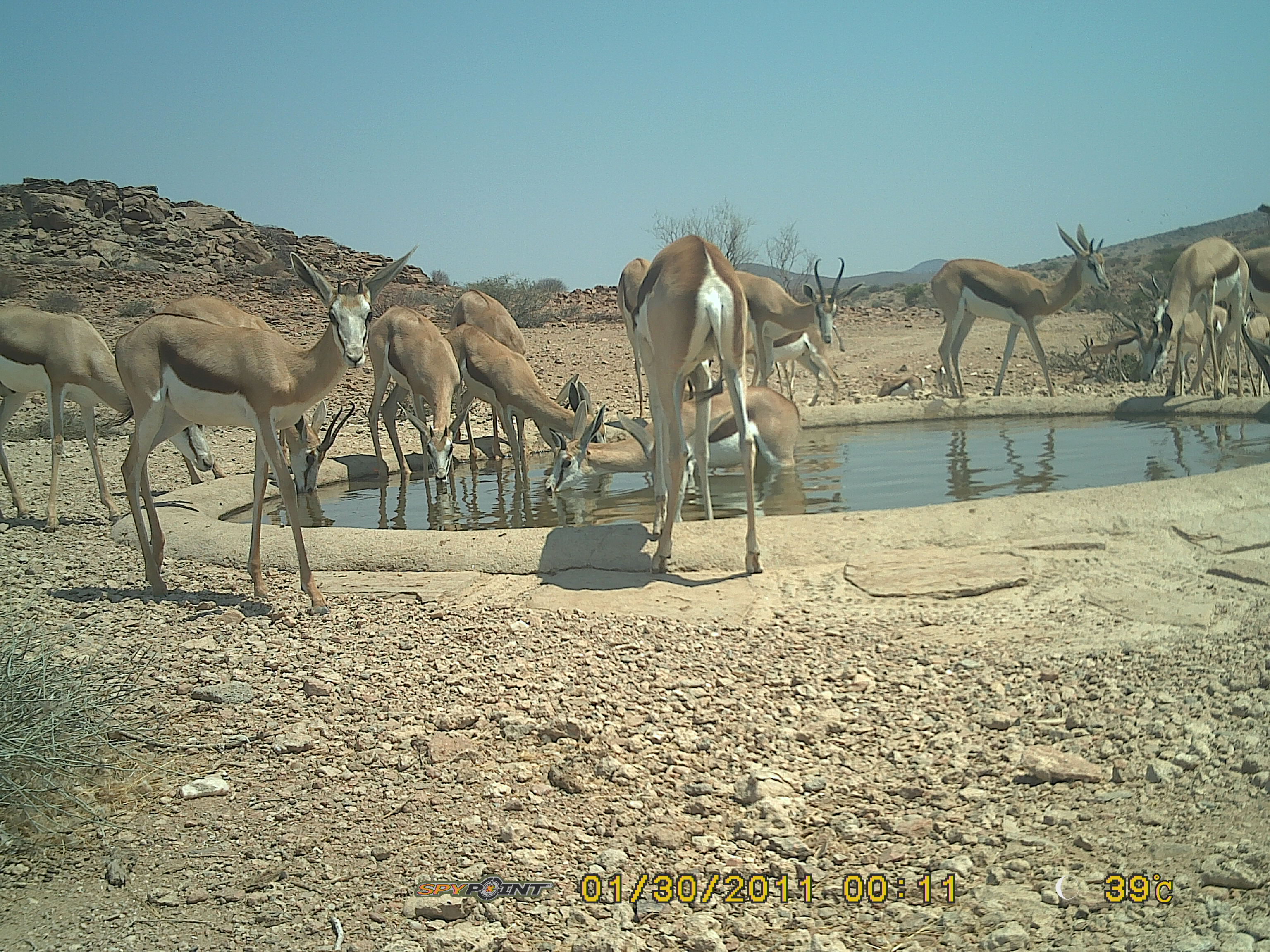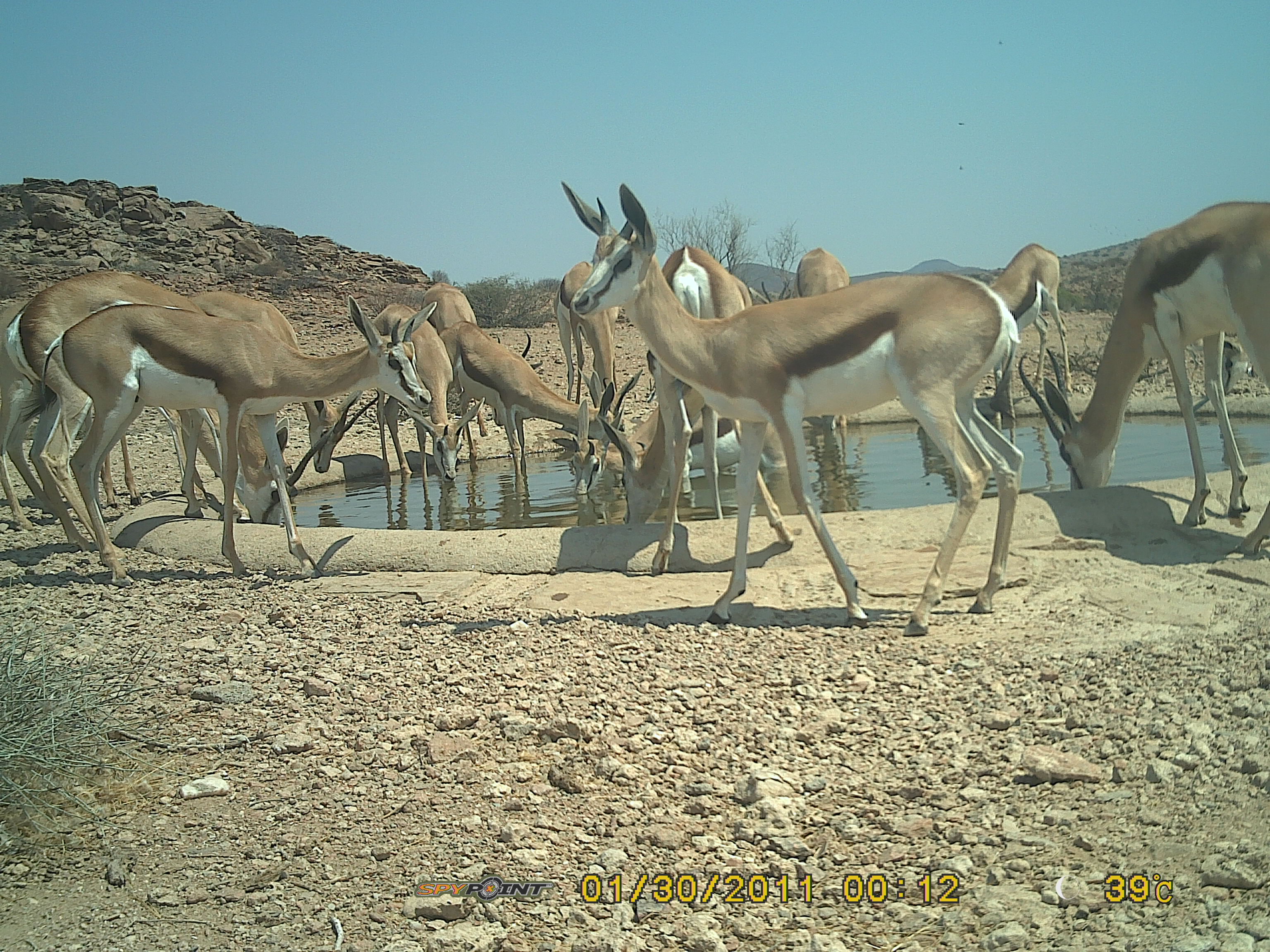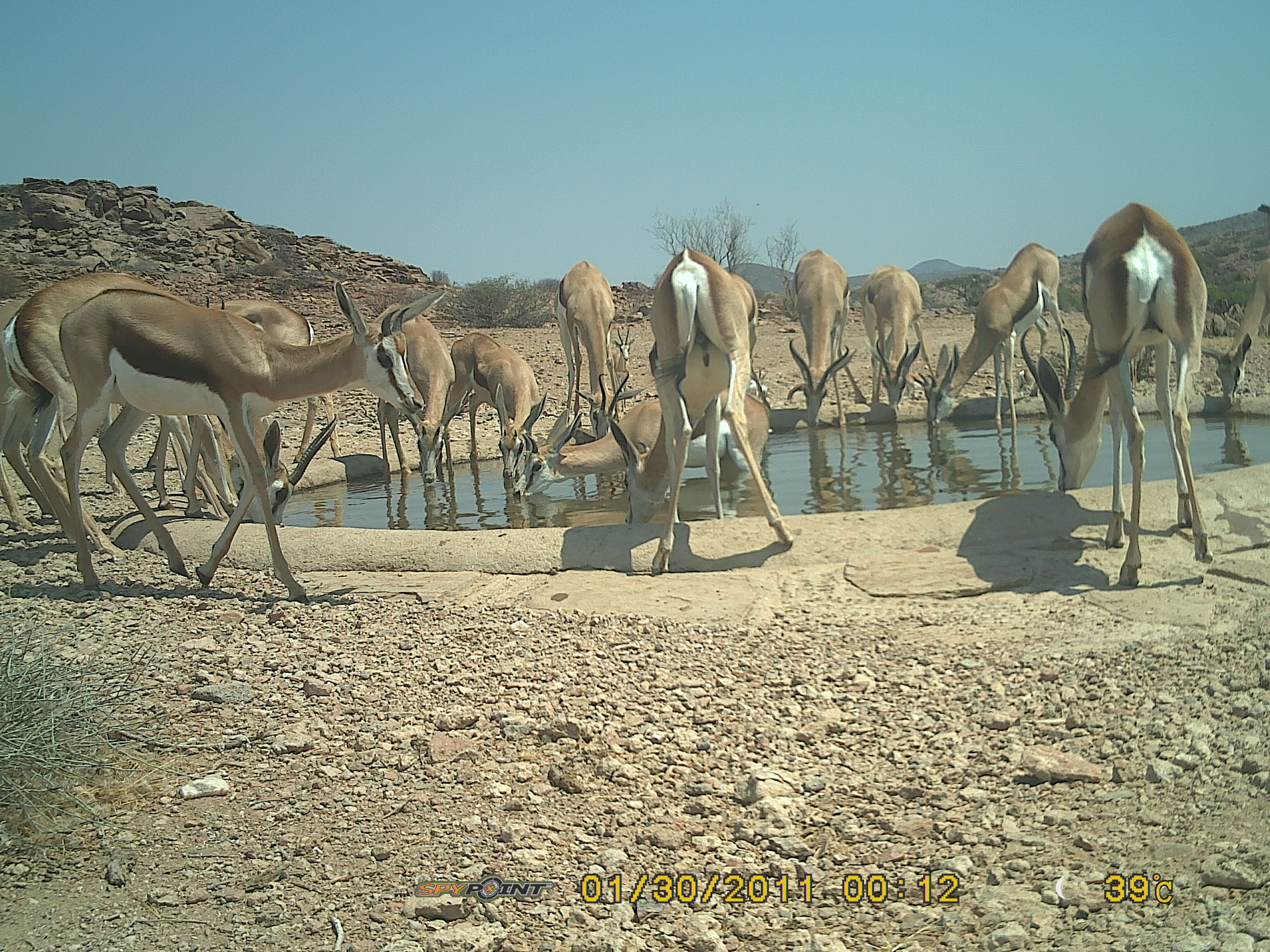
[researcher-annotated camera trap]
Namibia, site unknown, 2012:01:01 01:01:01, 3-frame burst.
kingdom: Animalia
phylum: Chordata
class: Mammalia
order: Artiodactyla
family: Bovidae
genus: Antidorcas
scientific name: Antidorcas marsupialis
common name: springbok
Antidorcas marsupialis (springbok).